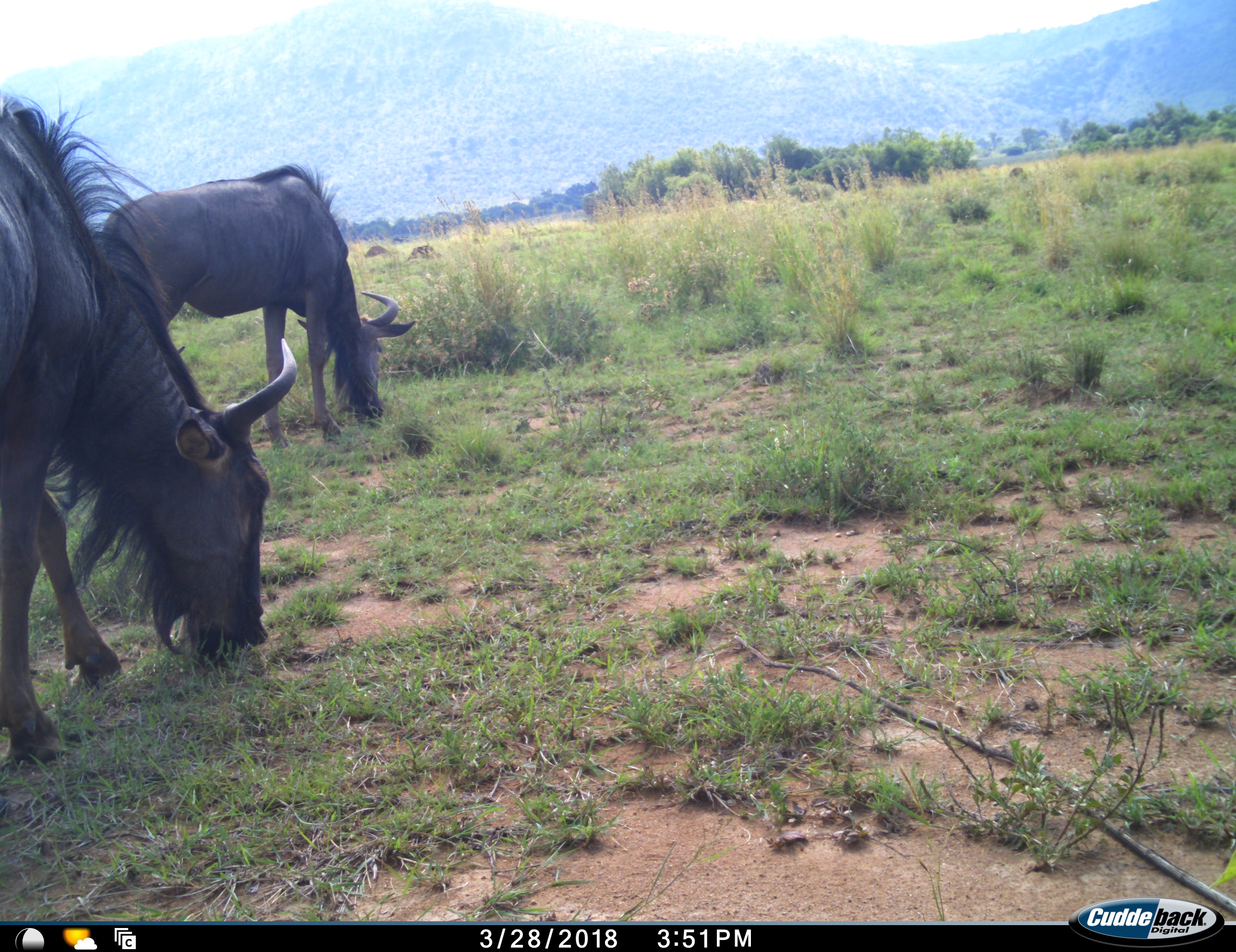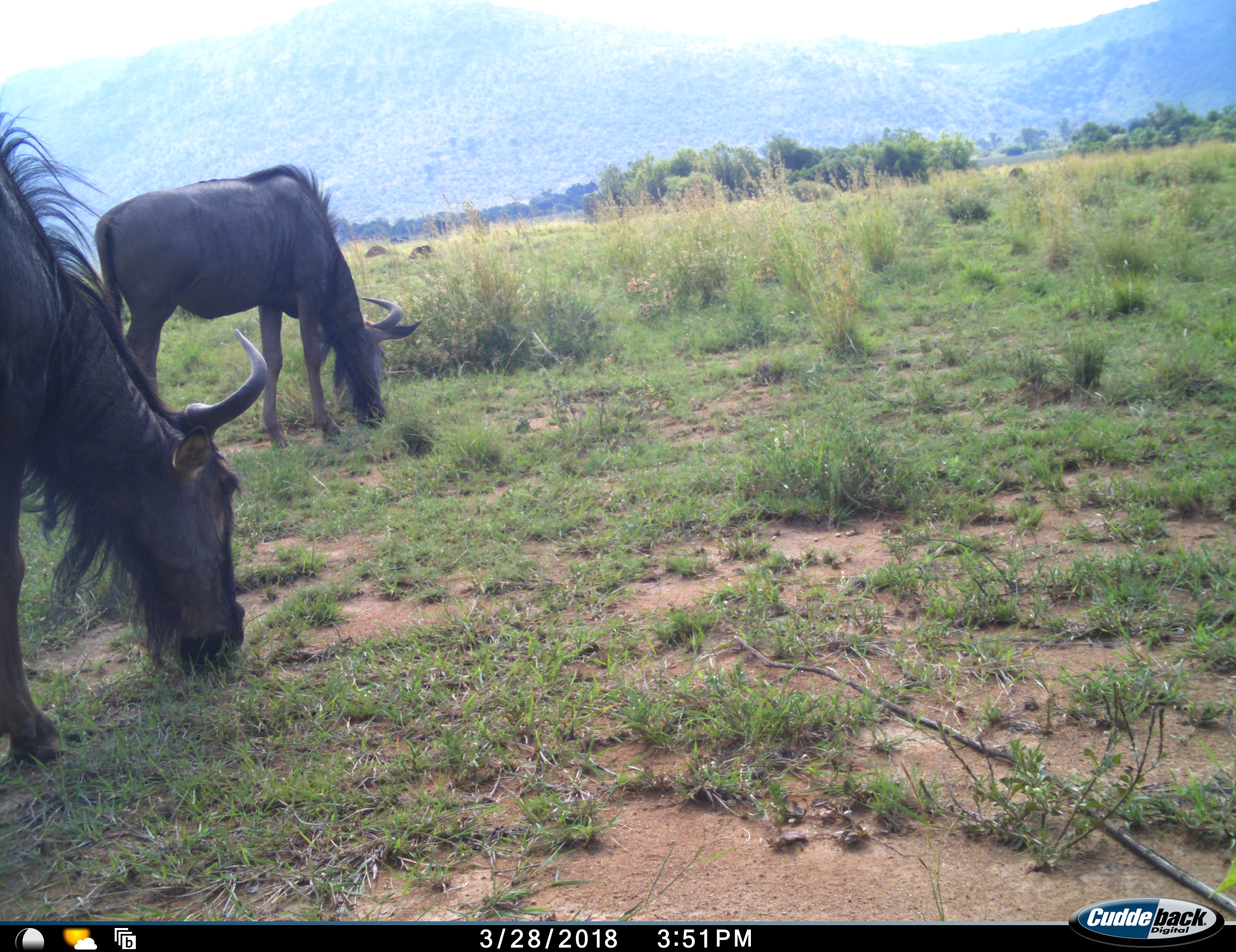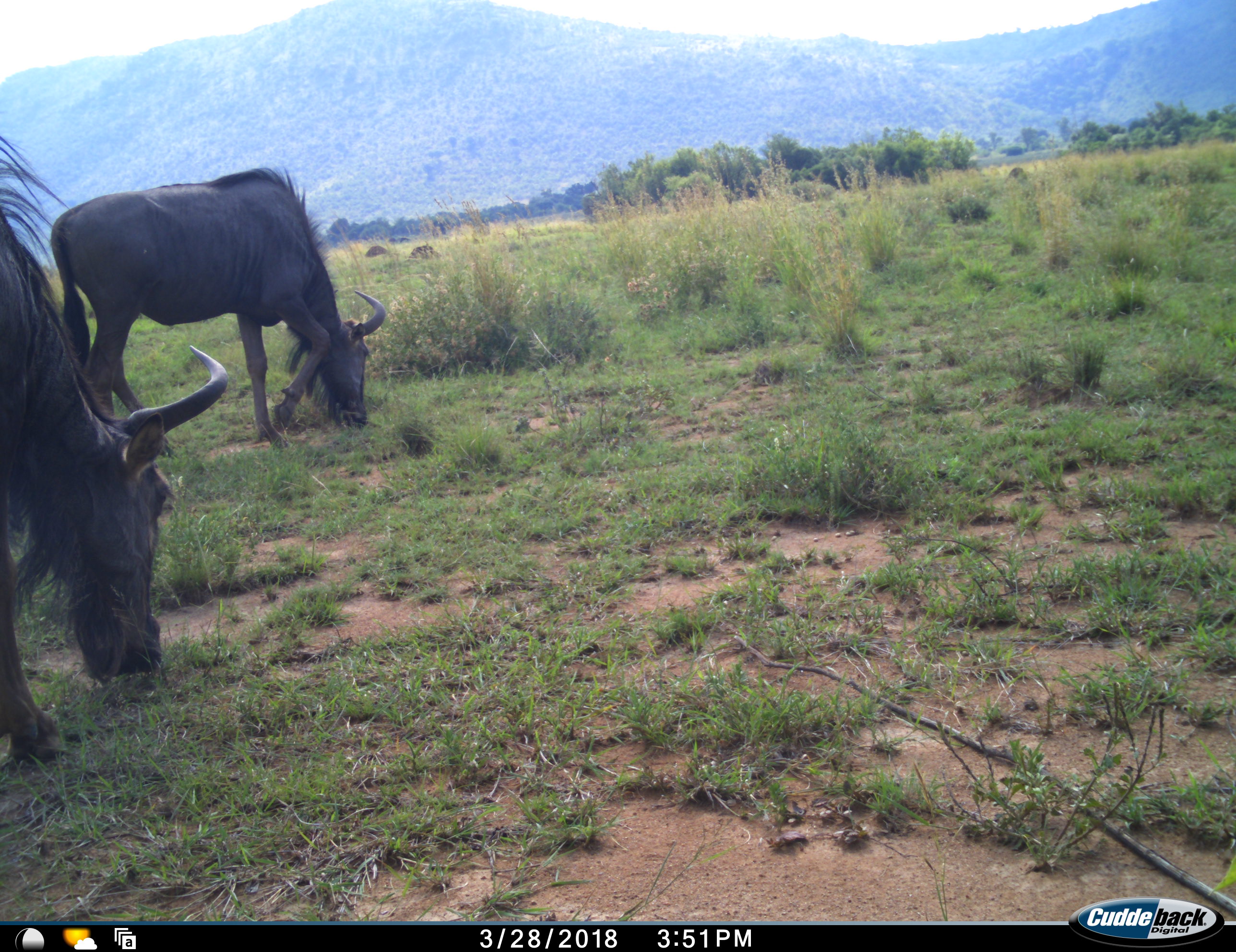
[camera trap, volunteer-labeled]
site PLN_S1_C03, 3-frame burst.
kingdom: Animalia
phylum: Chordata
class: Mammalia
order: Artiodactyla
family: Bovidae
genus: Connochaetes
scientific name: Connochaetes taurinus taurinus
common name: blue wildebeest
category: wildebeestblue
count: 2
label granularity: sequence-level